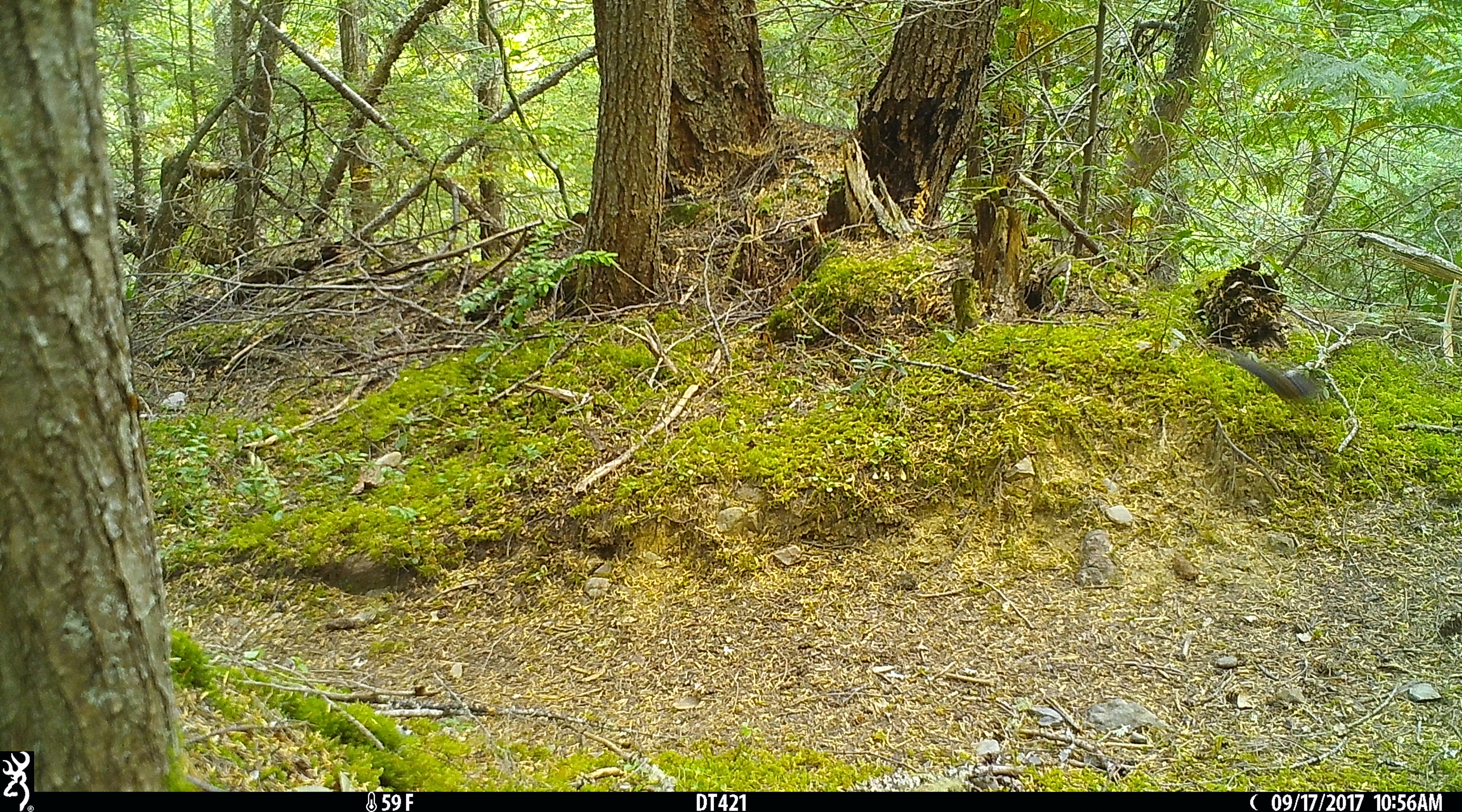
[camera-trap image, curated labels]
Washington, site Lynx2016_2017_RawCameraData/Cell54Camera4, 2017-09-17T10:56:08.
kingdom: Animalia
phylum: Chordata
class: Aves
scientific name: Aves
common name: birds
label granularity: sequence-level